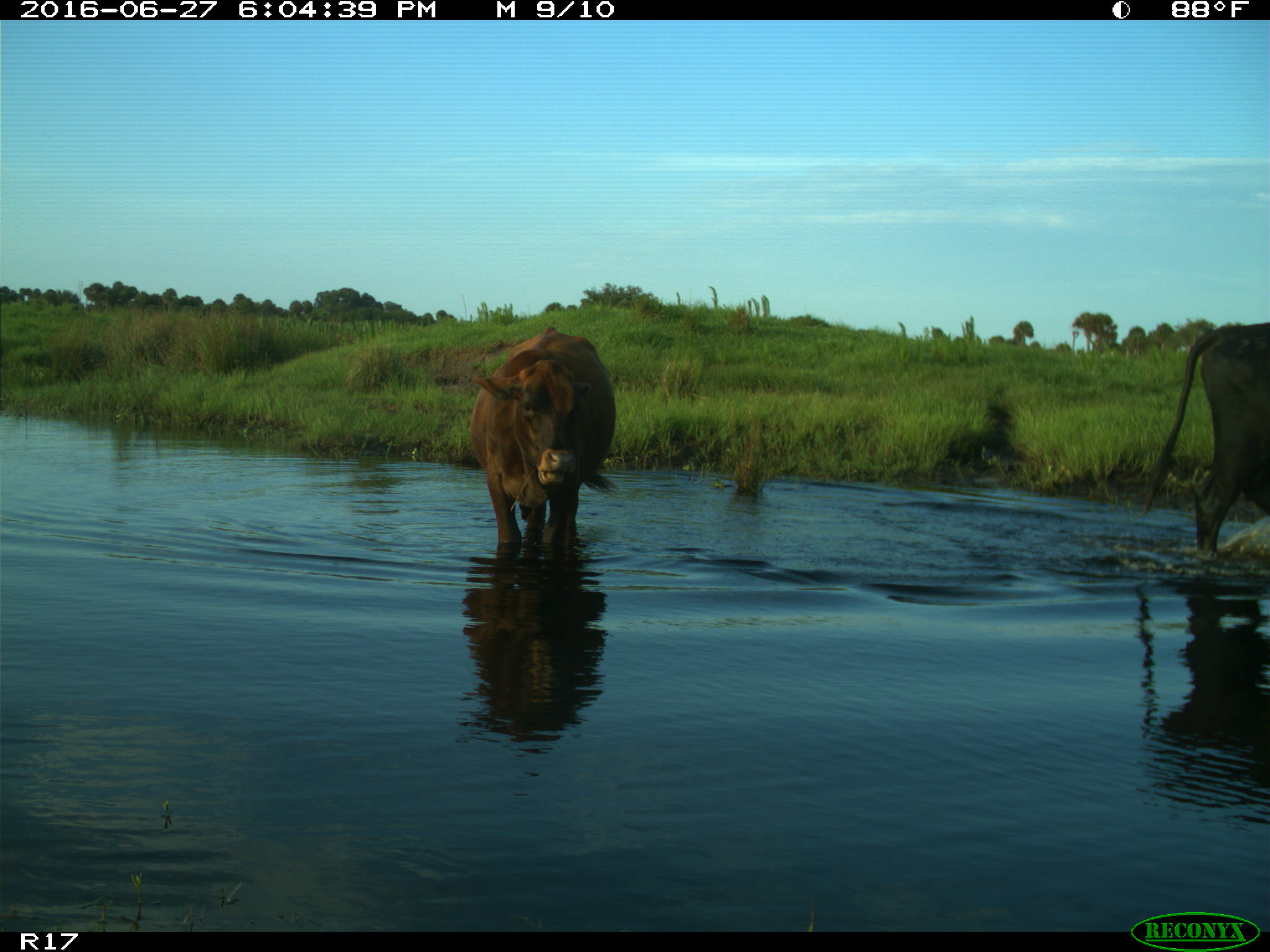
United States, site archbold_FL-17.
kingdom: Animalia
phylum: Chordata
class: Mammalia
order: Artiodactyla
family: Bovidae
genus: Bos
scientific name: Bos taurus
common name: domestic cow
Bos taurus (domestic cow).